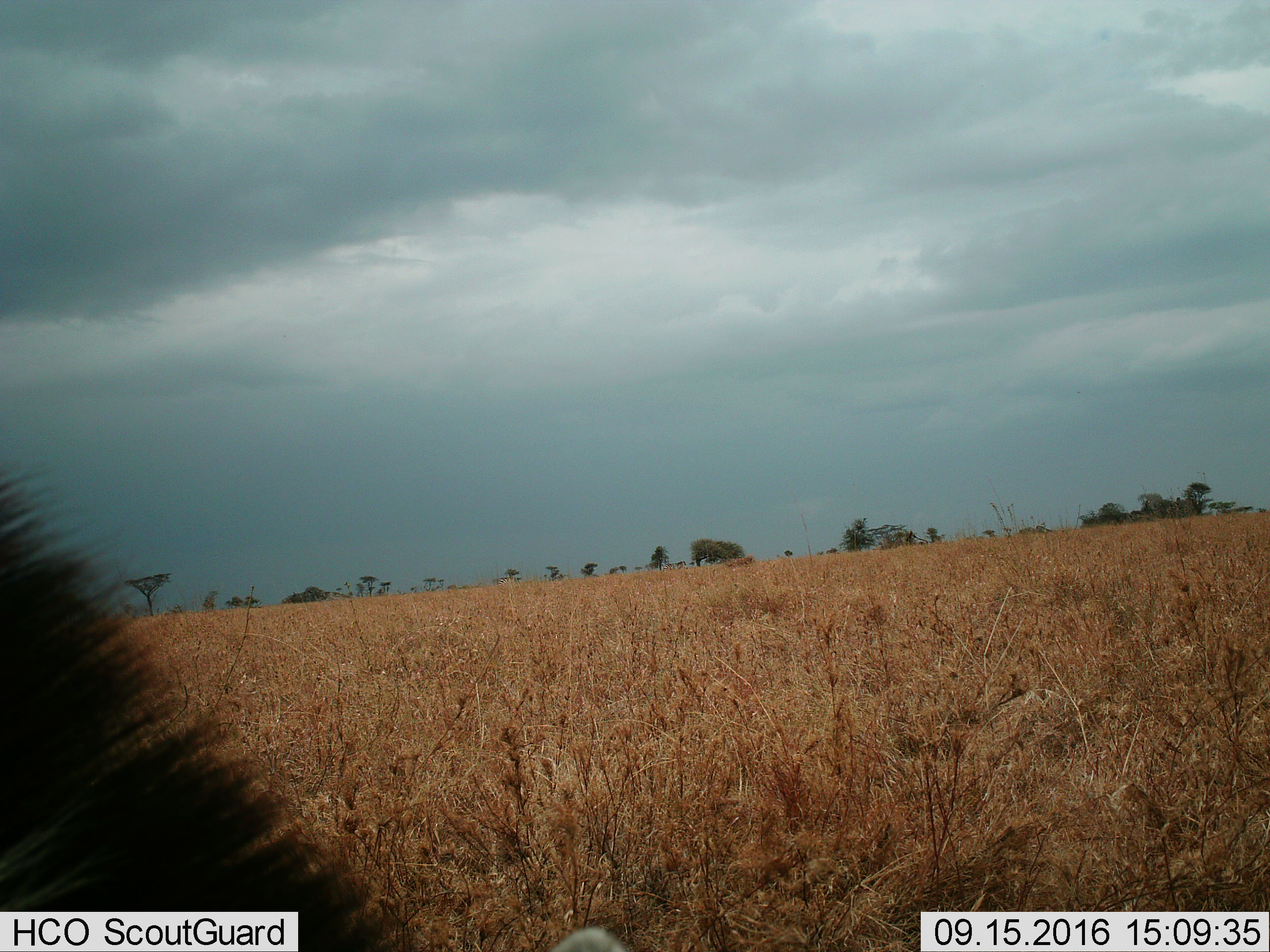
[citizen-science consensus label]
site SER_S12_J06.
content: unidentified animal